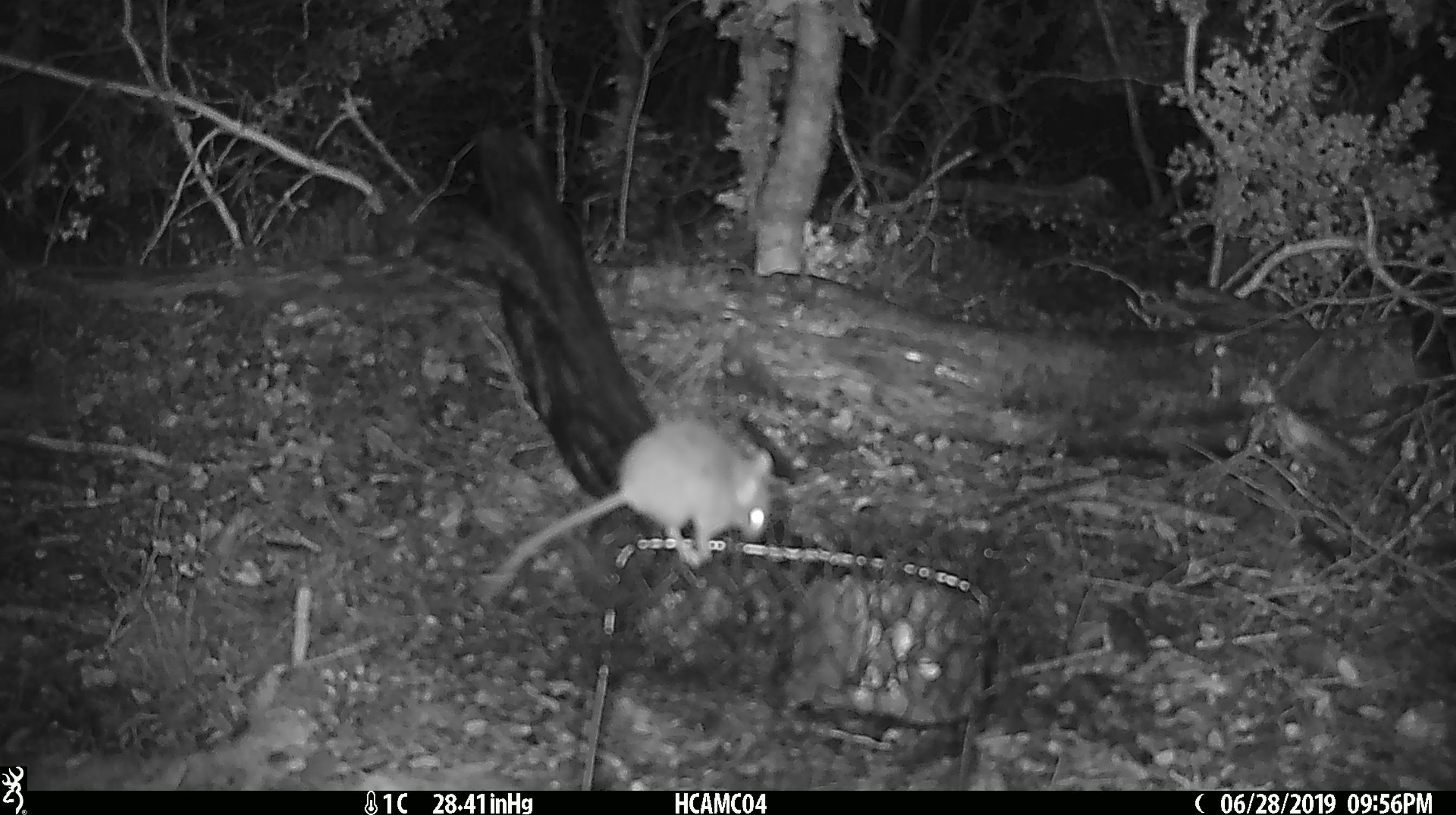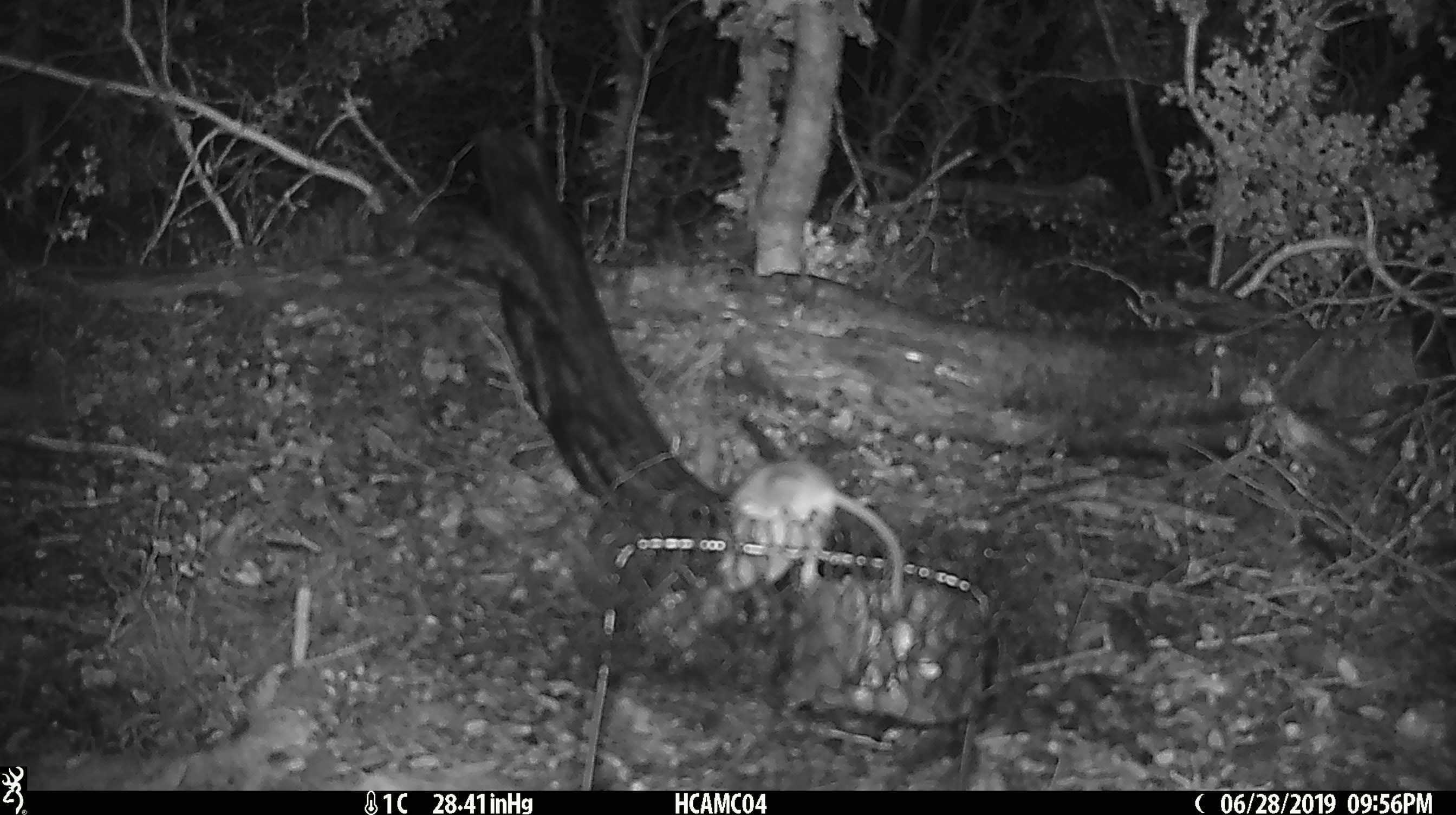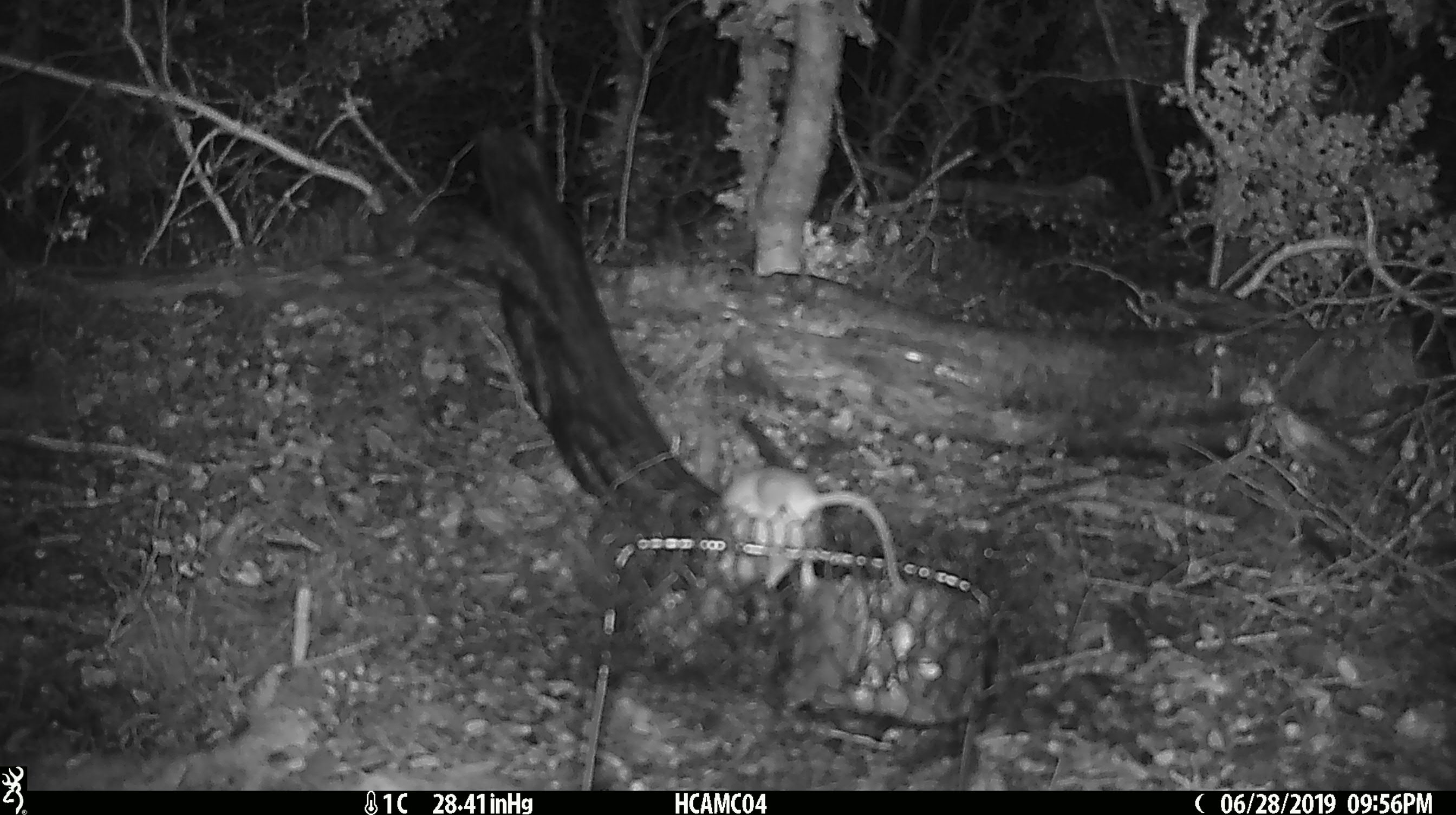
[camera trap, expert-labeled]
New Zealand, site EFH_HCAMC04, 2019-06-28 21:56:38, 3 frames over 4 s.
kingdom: Animalia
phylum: Chordata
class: Mammalia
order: Rodentia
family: Muridae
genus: Mus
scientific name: Mus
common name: mouse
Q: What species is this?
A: Mouse (Mus).